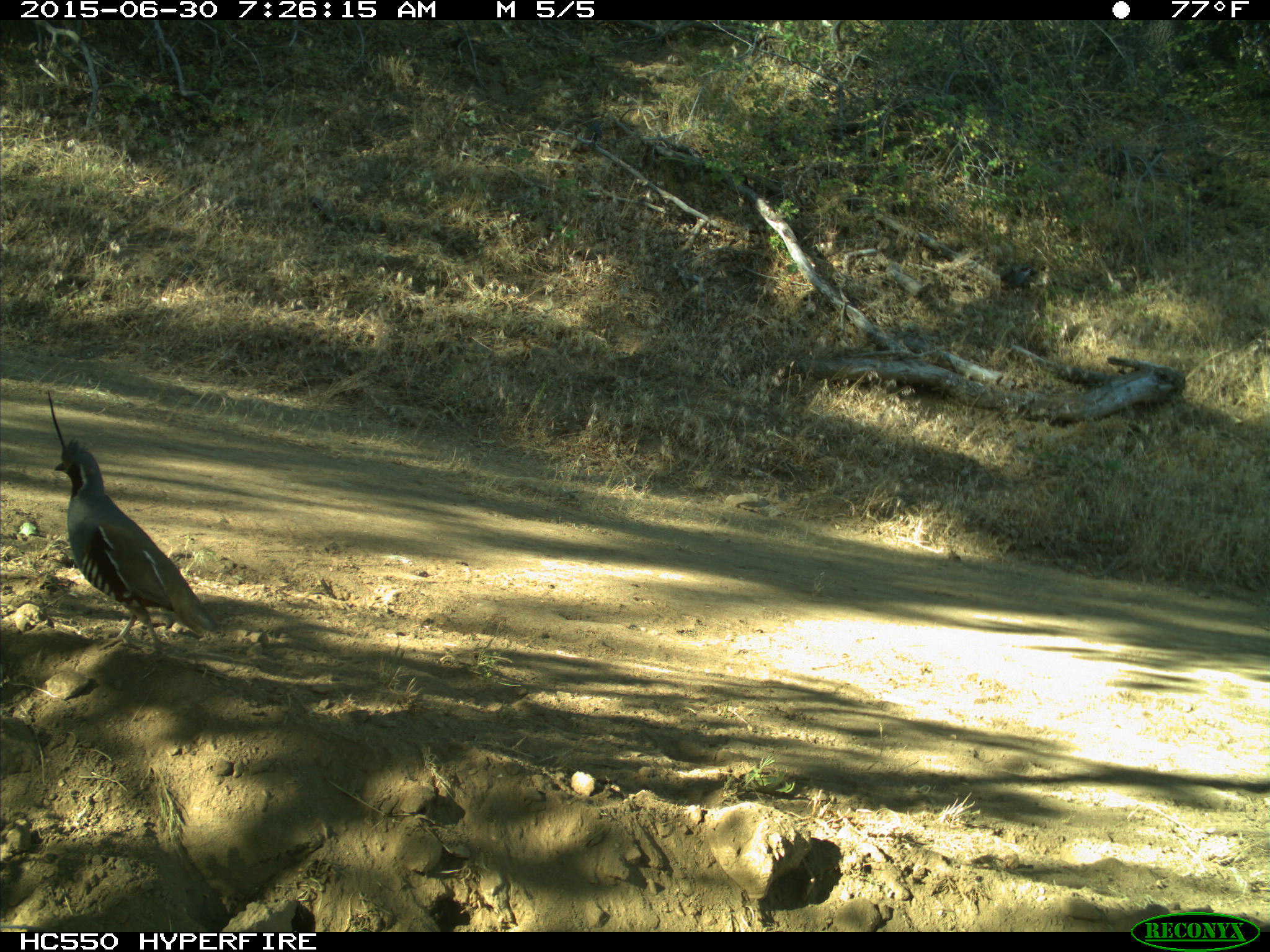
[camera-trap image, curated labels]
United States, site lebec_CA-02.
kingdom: Animalia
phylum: Chordata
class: Aves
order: Galliformes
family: Odontophoridae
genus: Callipepla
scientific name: Callipepla californica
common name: california quail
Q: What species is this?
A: Callipepla californica (california quail).